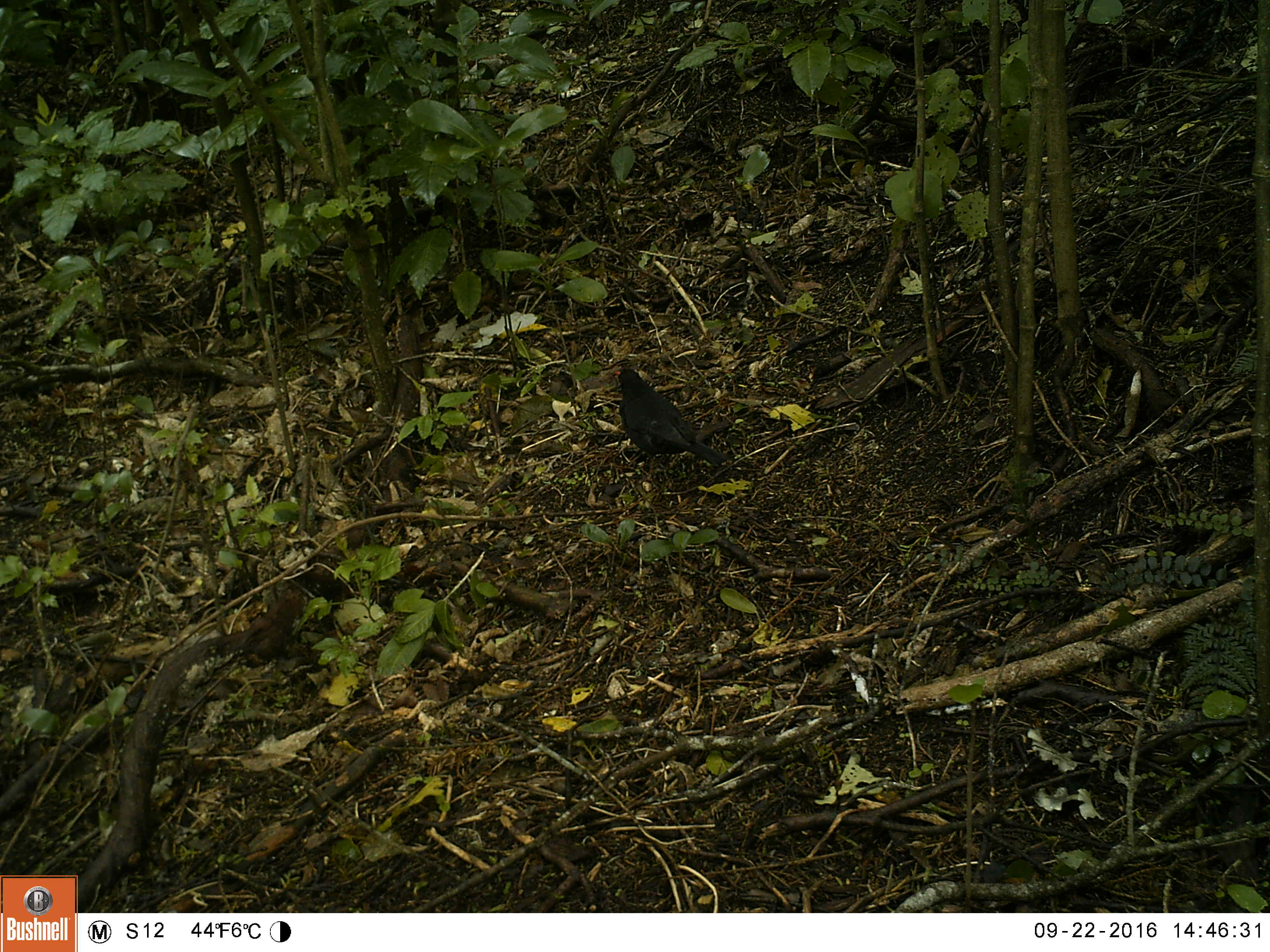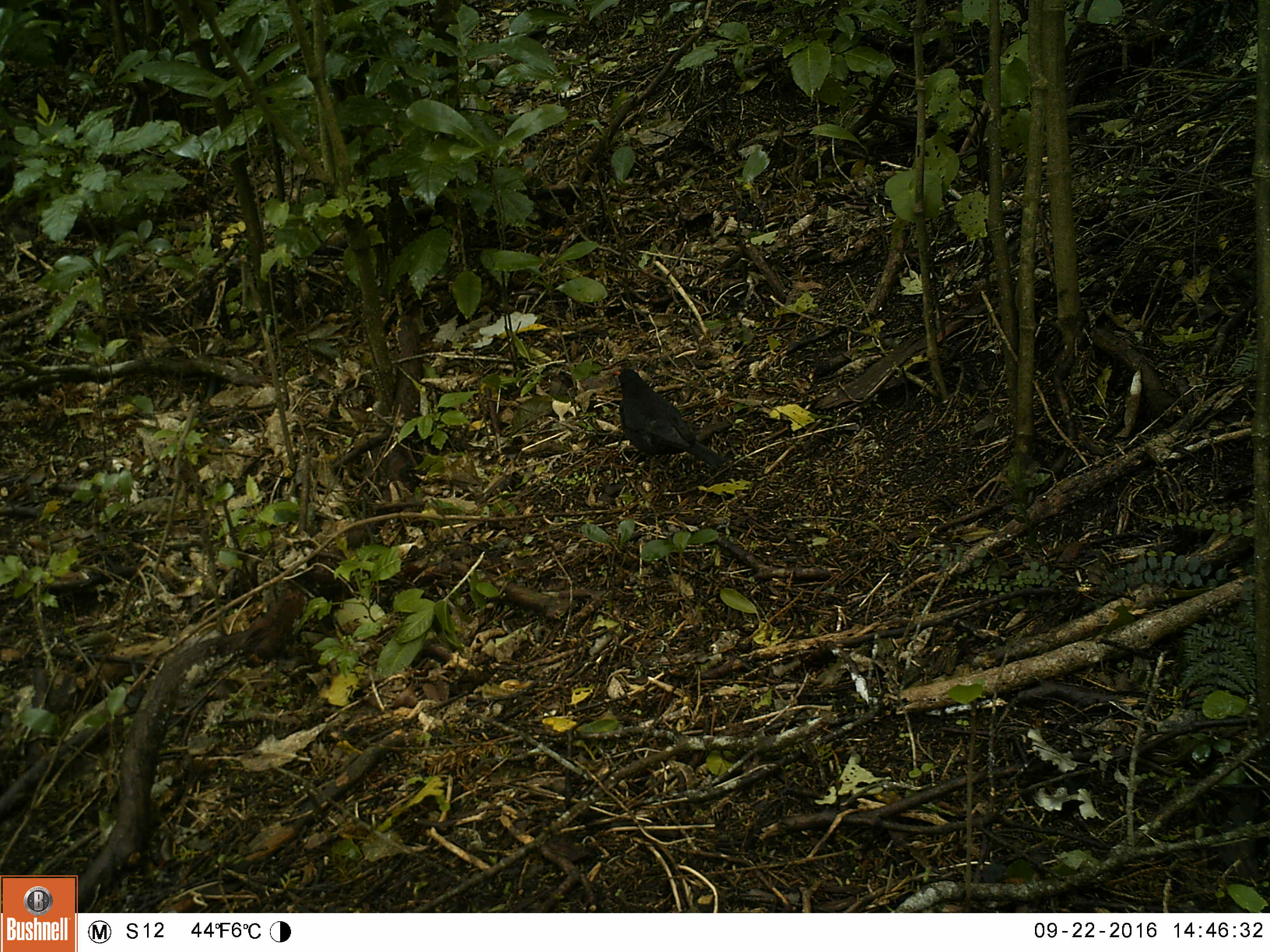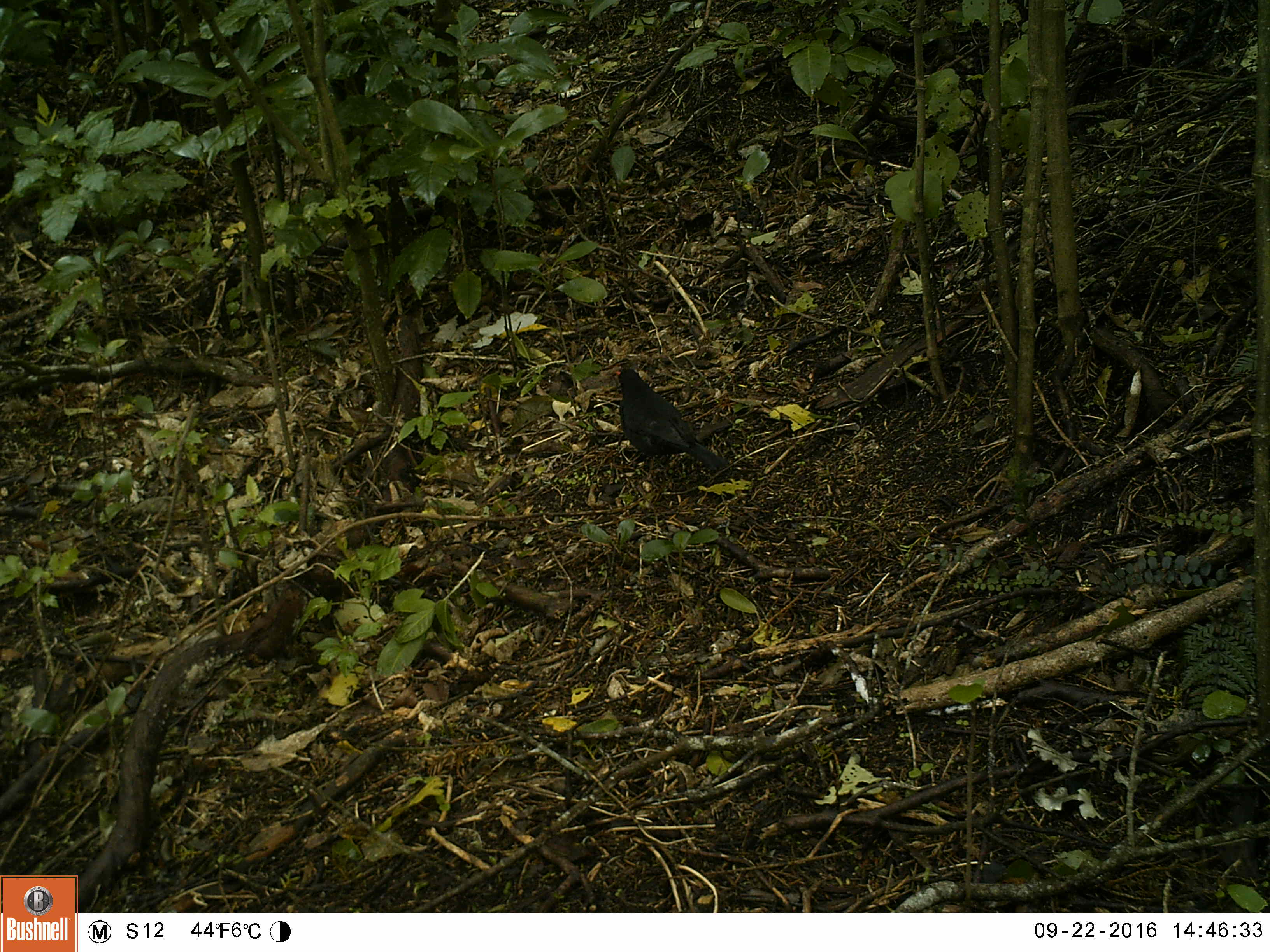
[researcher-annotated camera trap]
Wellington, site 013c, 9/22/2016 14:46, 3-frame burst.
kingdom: Animalia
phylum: Chordata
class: Aves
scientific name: Aves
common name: bird